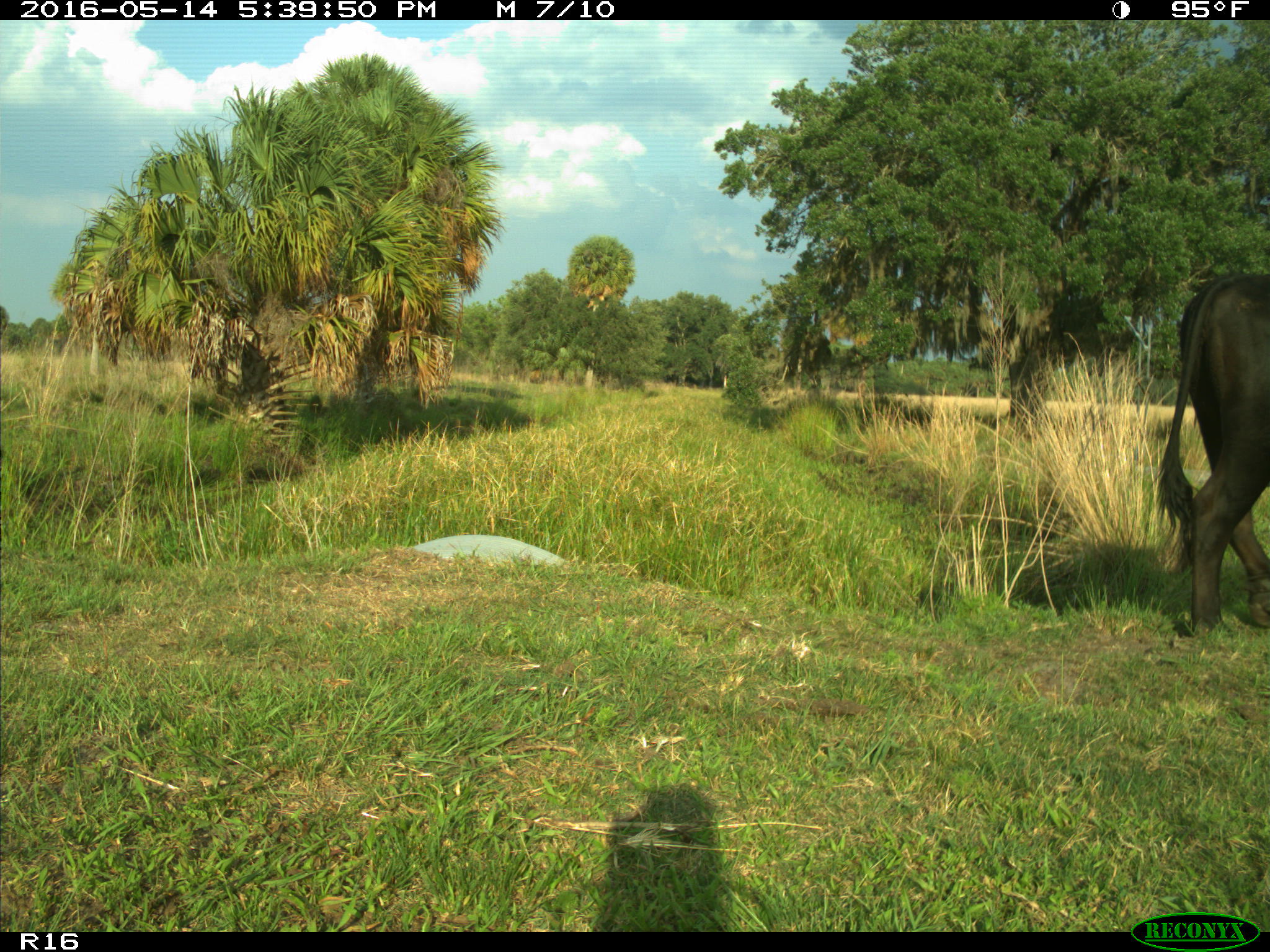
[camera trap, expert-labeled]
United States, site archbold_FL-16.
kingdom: Animalia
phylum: Chordata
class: Mammalia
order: Artiodactyla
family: Bovidae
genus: Bos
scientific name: Bos taurus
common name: domestic cow